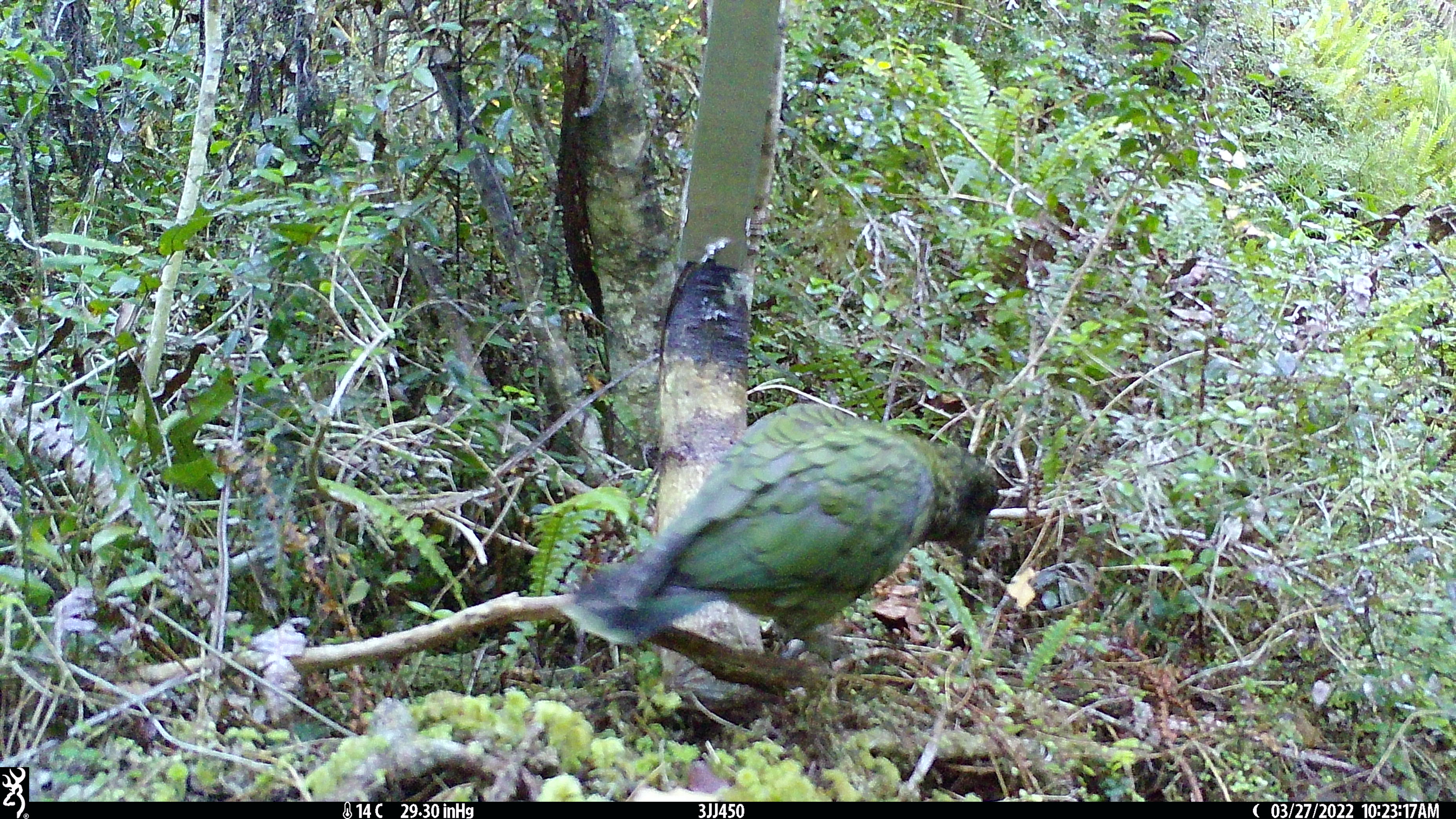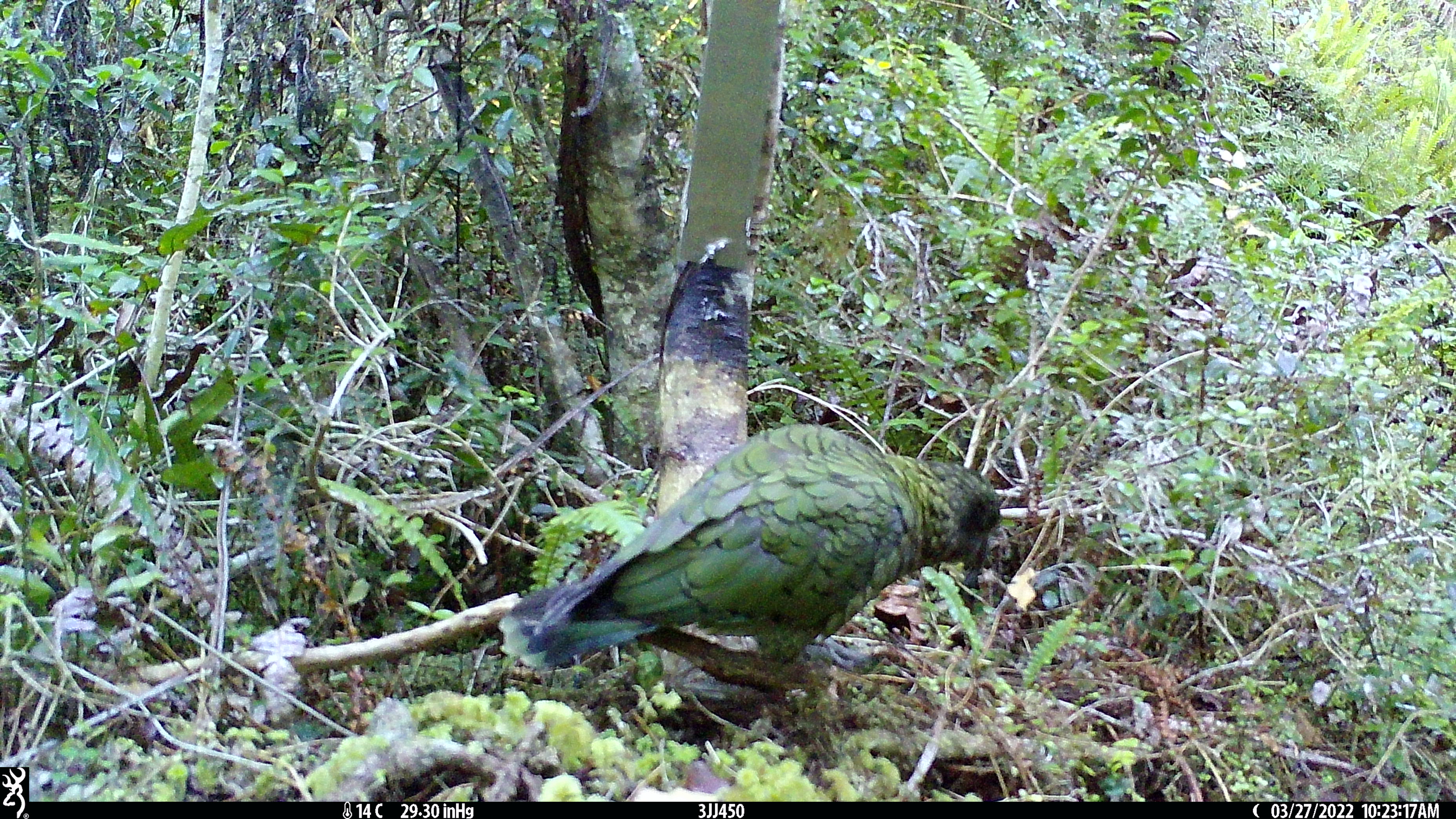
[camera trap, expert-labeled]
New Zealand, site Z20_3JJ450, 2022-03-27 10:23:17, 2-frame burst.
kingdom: Animalia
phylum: Chordata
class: Aves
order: Psittaciformes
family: Strigopidae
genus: Nestor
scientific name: Nestor notabilis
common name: kea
Kea (Nestor notabilis).